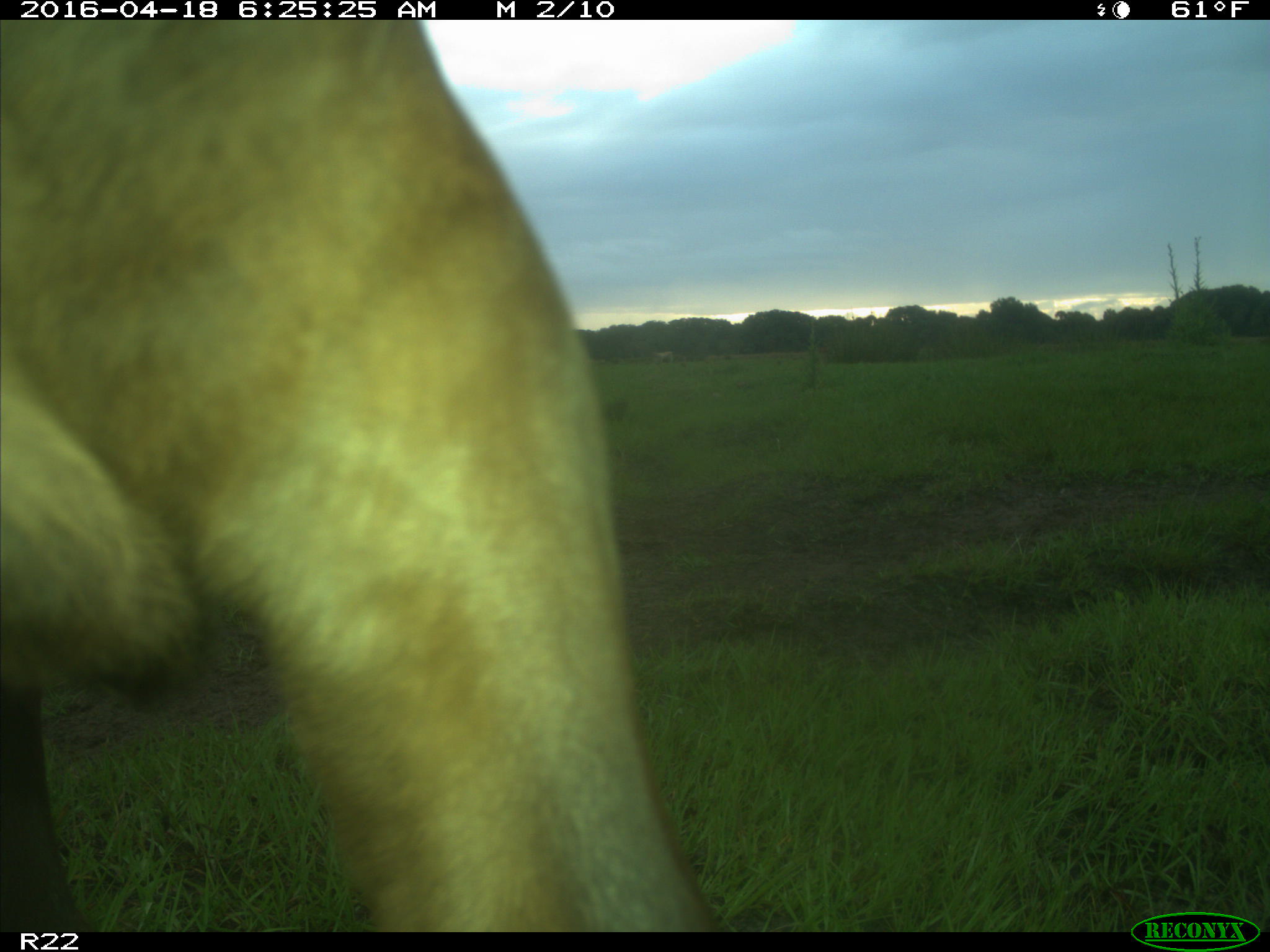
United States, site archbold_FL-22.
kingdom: Animalia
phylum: Chordata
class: Mammalia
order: Artiodactyla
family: Bovidae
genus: Bos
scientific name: Bos taurus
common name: domestic cow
Bos taurus (domestic cow).